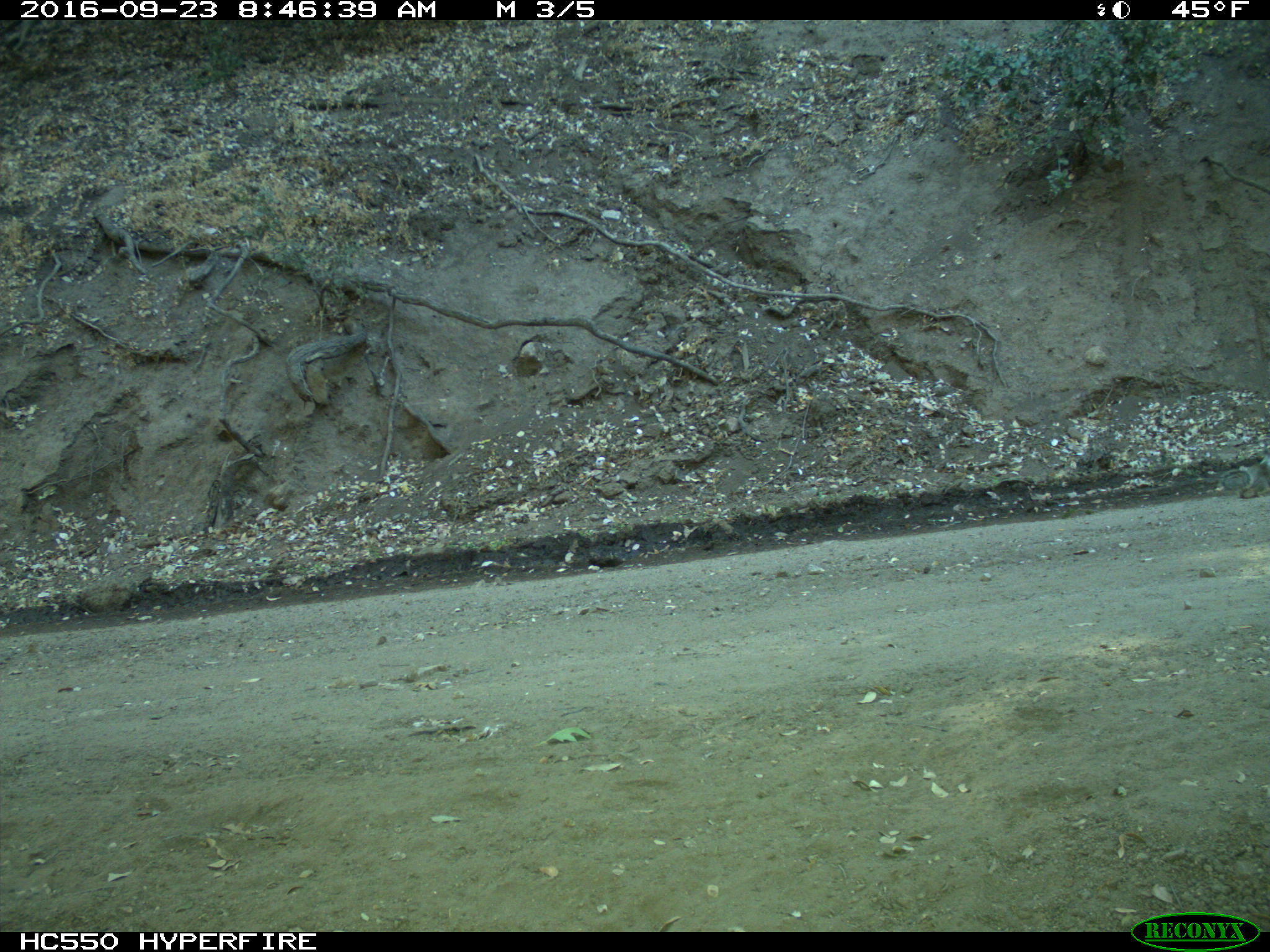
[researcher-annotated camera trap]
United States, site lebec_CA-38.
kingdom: Animalia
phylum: Chordata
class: Mammalia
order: Rodentia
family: Sciuridae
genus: Otospermophilus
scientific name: Otospermophilus beecheyi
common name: california ground squirrel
Otospermophilus beecheyi (california ground squirrel).